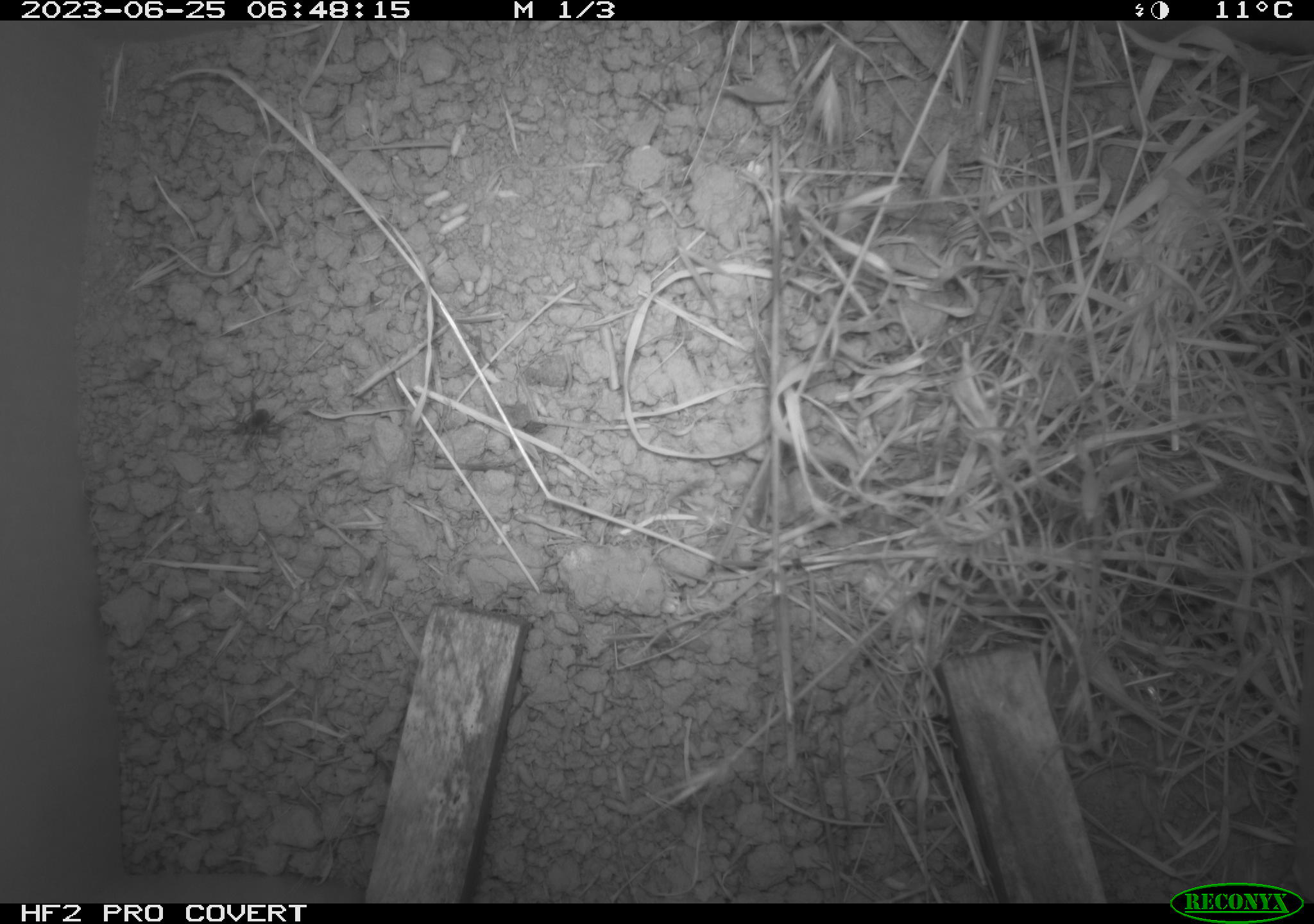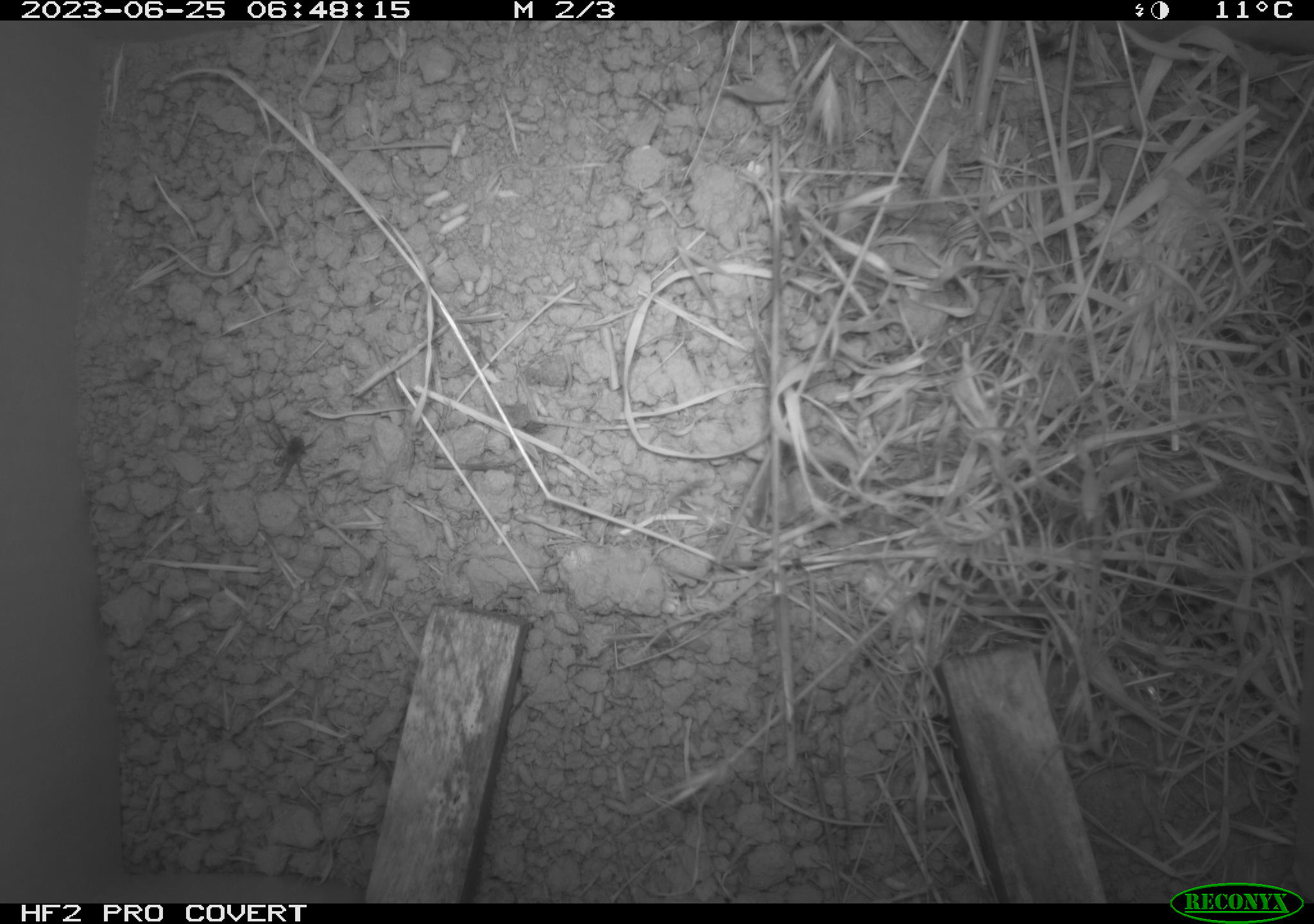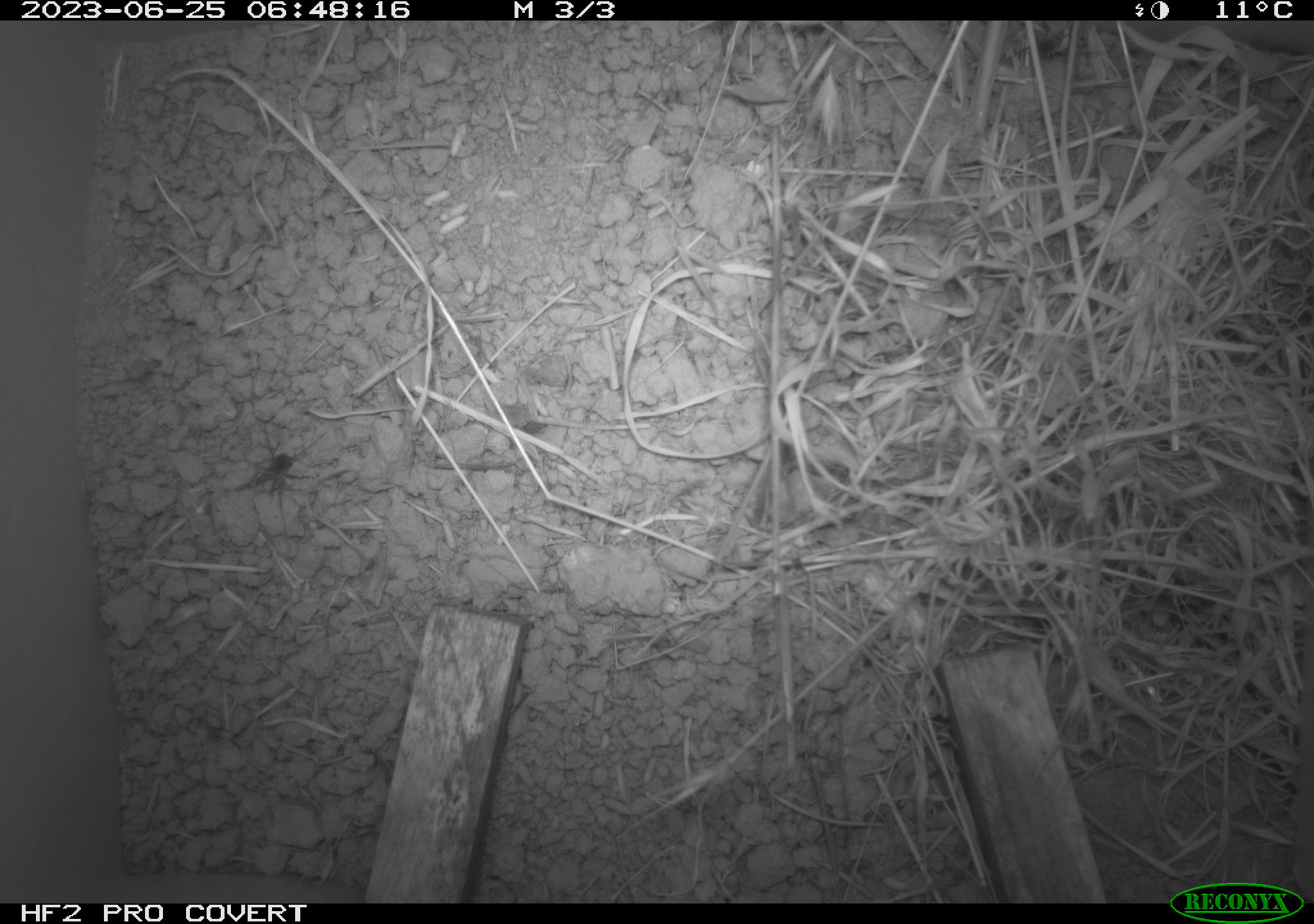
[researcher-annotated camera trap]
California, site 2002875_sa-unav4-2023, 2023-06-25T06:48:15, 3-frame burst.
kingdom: Animalia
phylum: Arthropoda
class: Arachnida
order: Araneae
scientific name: Araneae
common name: spider